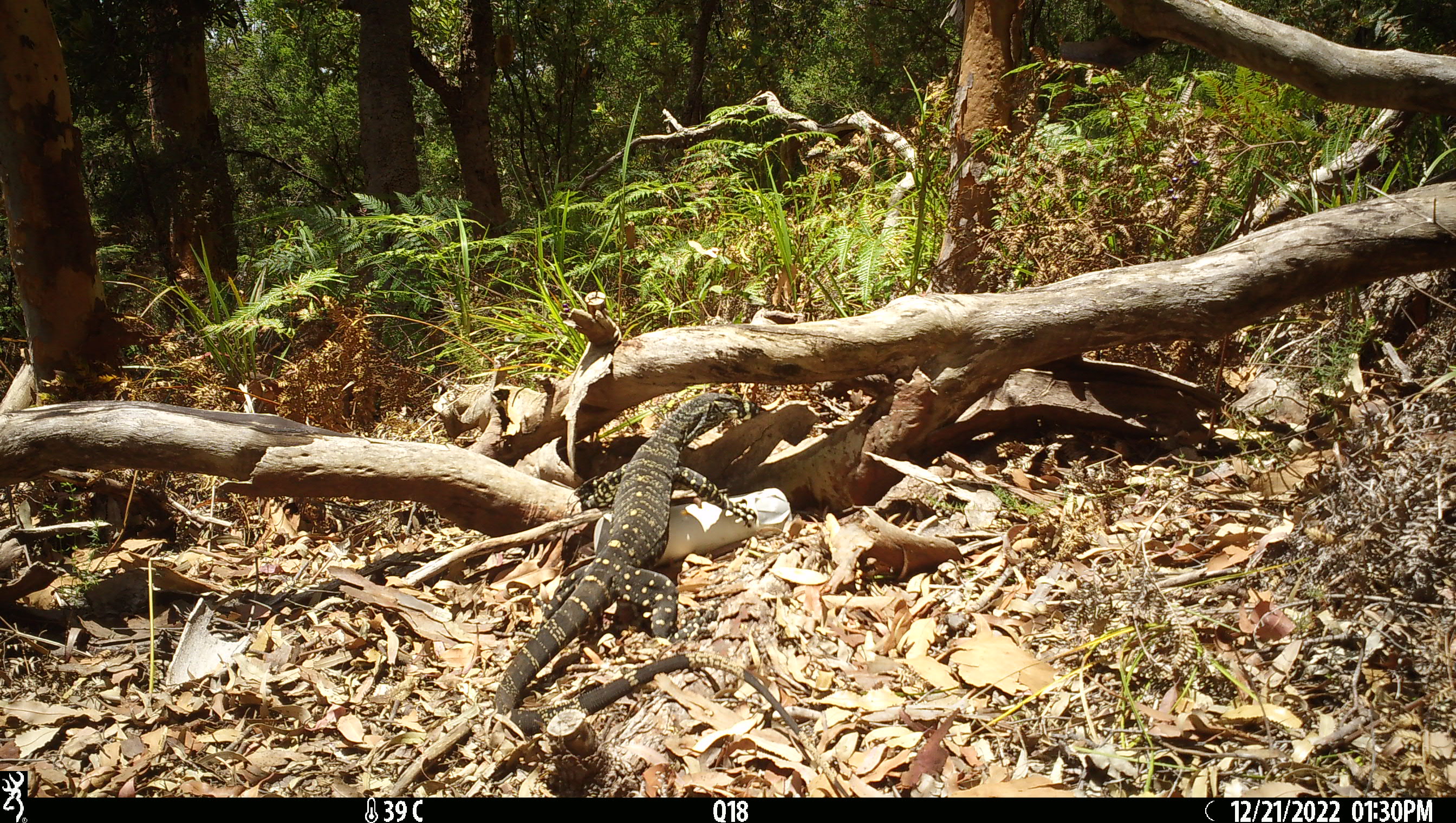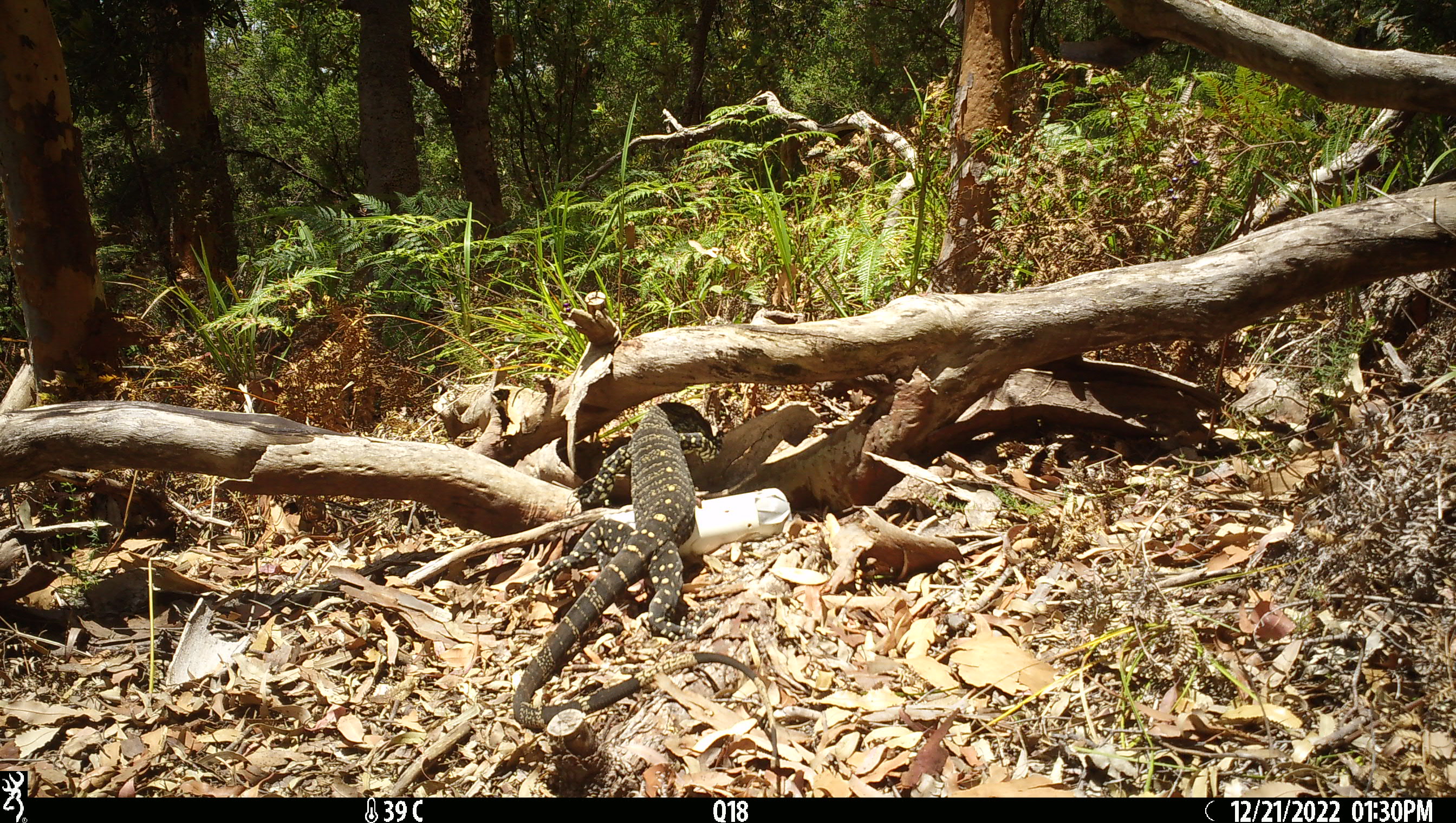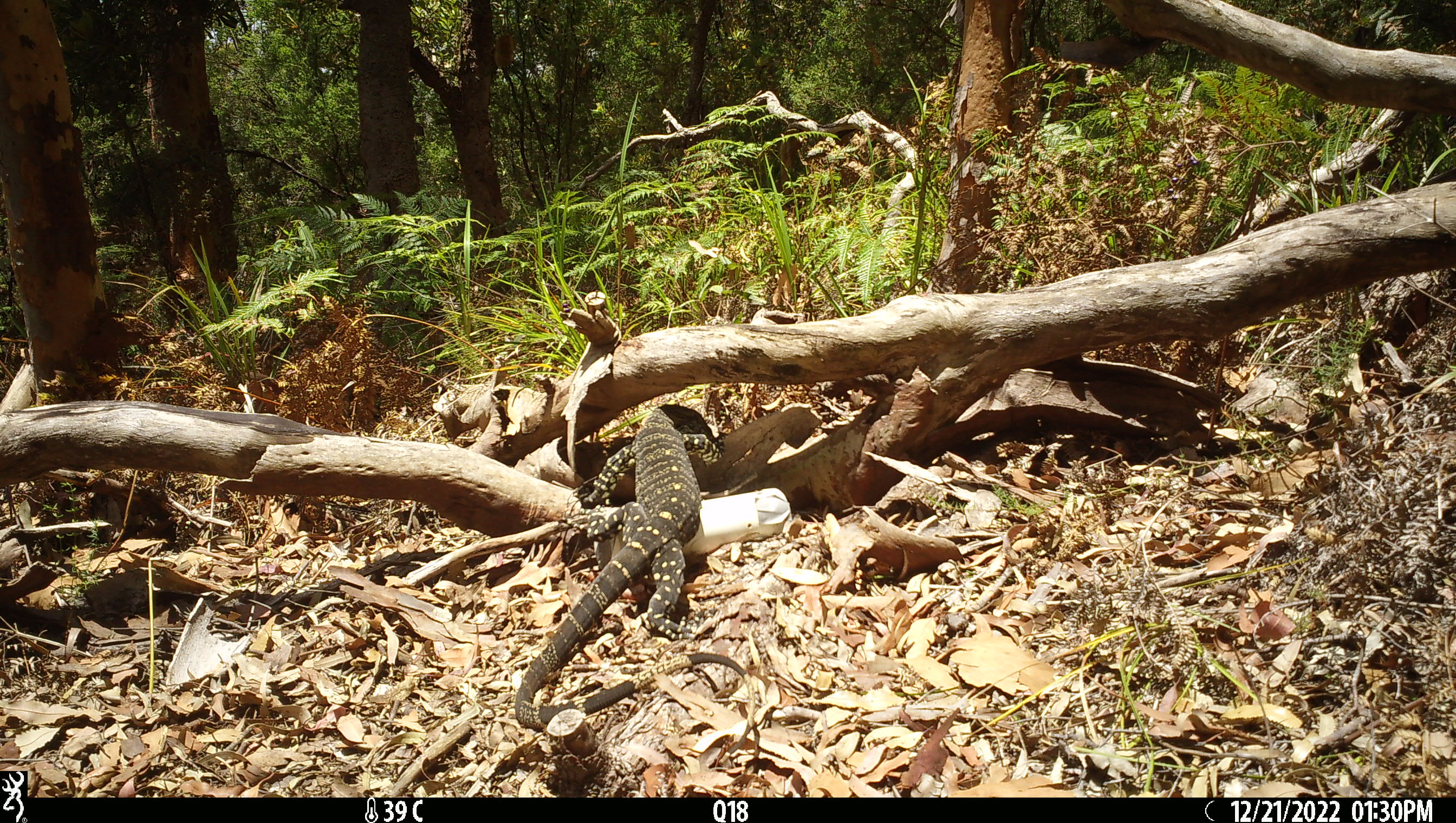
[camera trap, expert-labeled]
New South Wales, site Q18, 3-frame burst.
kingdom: Animalia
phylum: Chordata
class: Reptilia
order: Squamata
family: Varanidae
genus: Varanus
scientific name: Varanus varius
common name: lace monitor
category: goanna